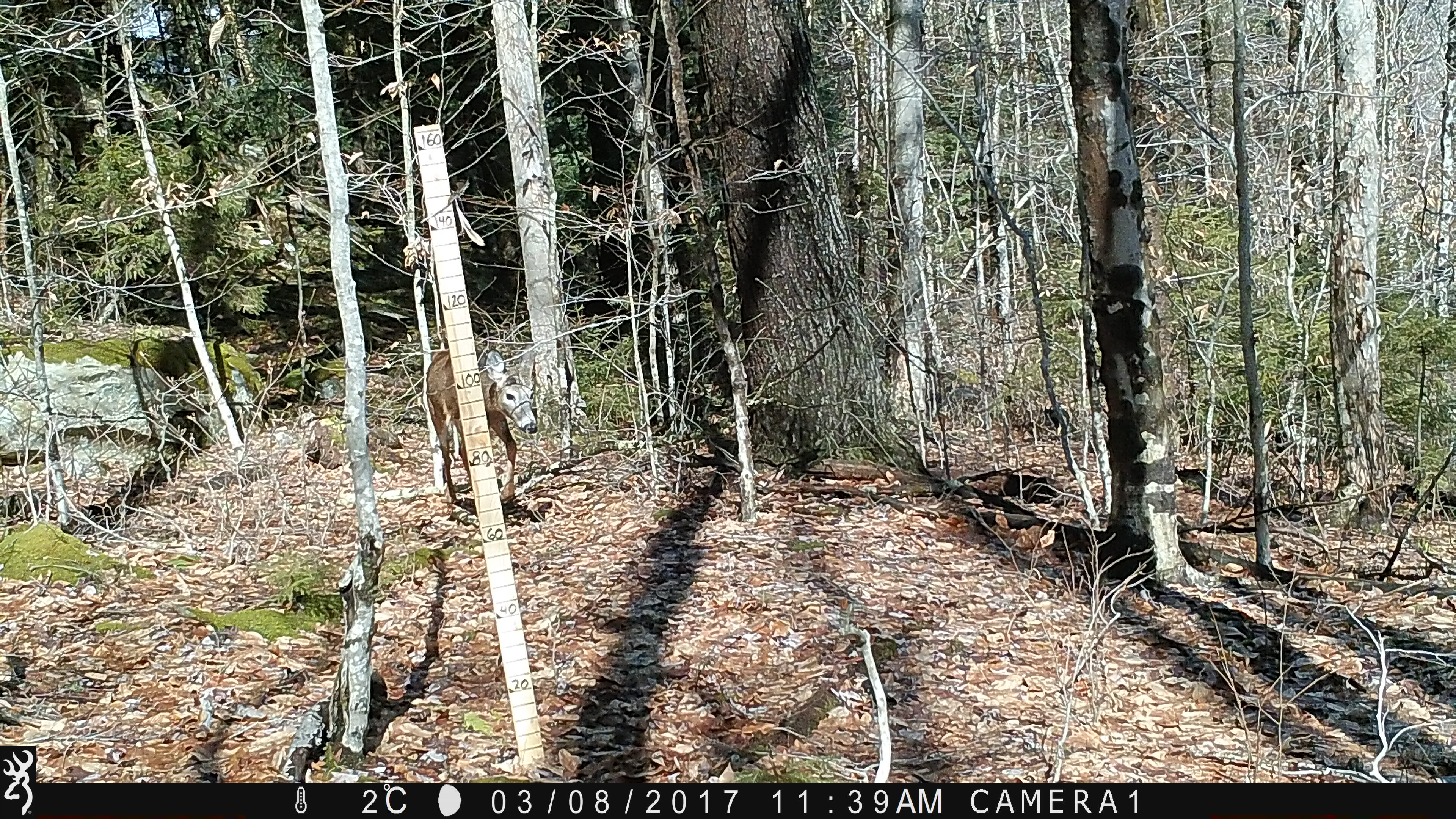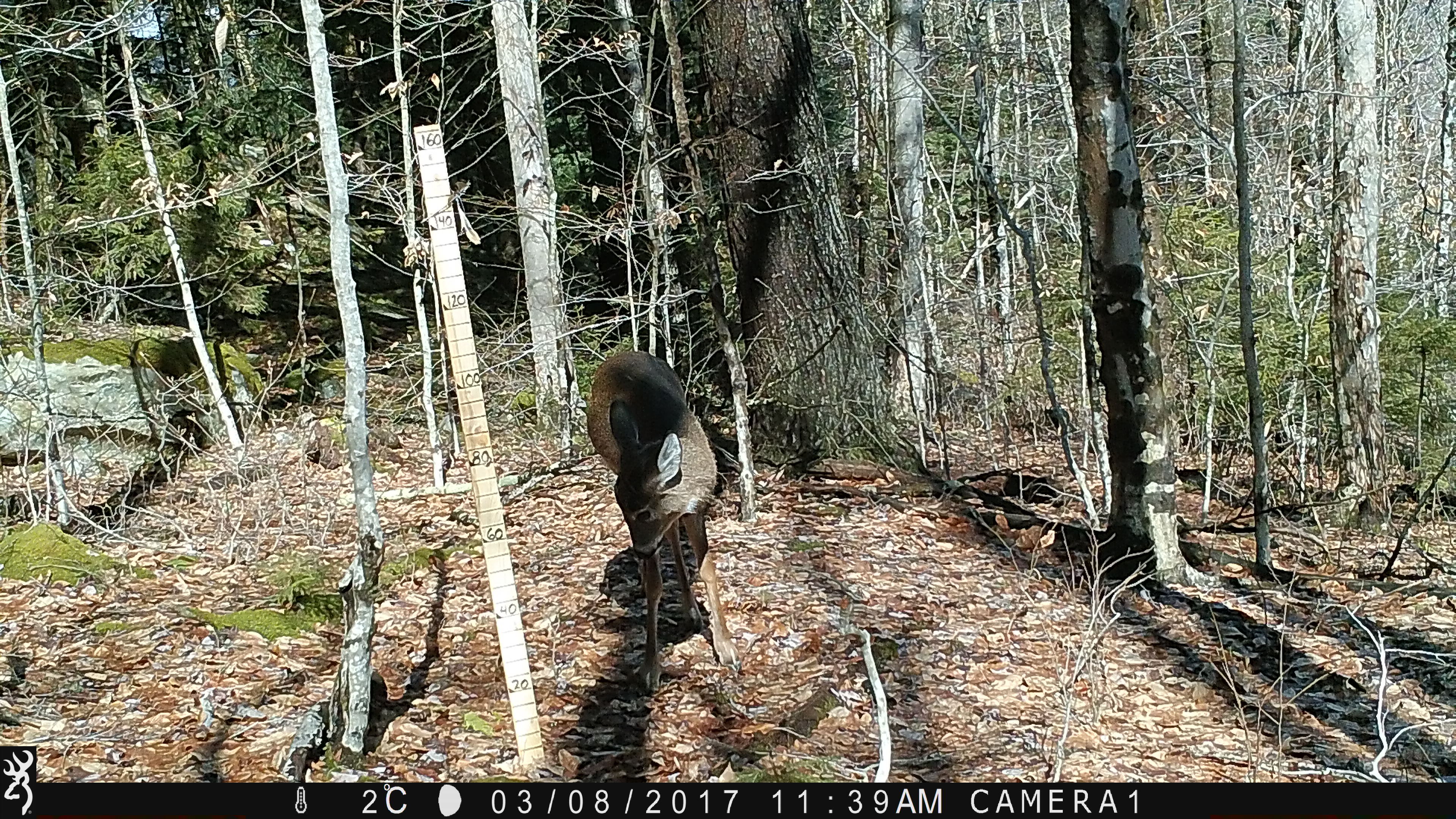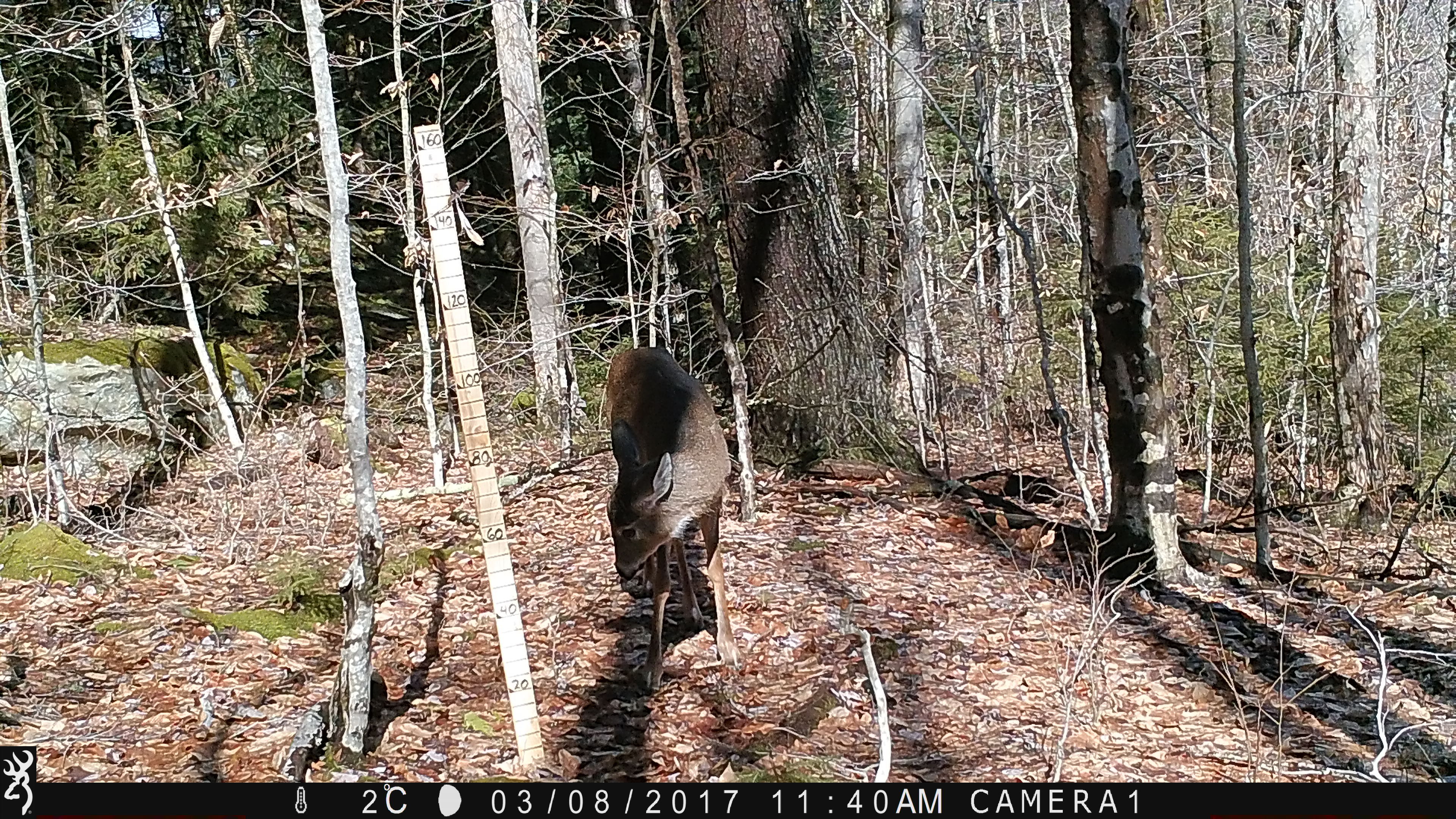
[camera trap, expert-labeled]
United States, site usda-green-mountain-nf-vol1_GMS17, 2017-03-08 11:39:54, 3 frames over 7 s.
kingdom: Animalia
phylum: Chordata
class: Mammalia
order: Artiodactyla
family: Cervidae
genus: Odocoileus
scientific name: Odocoileus virginianus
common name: white-tailed deer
White-tailed deer (Odocoileus virginianus).